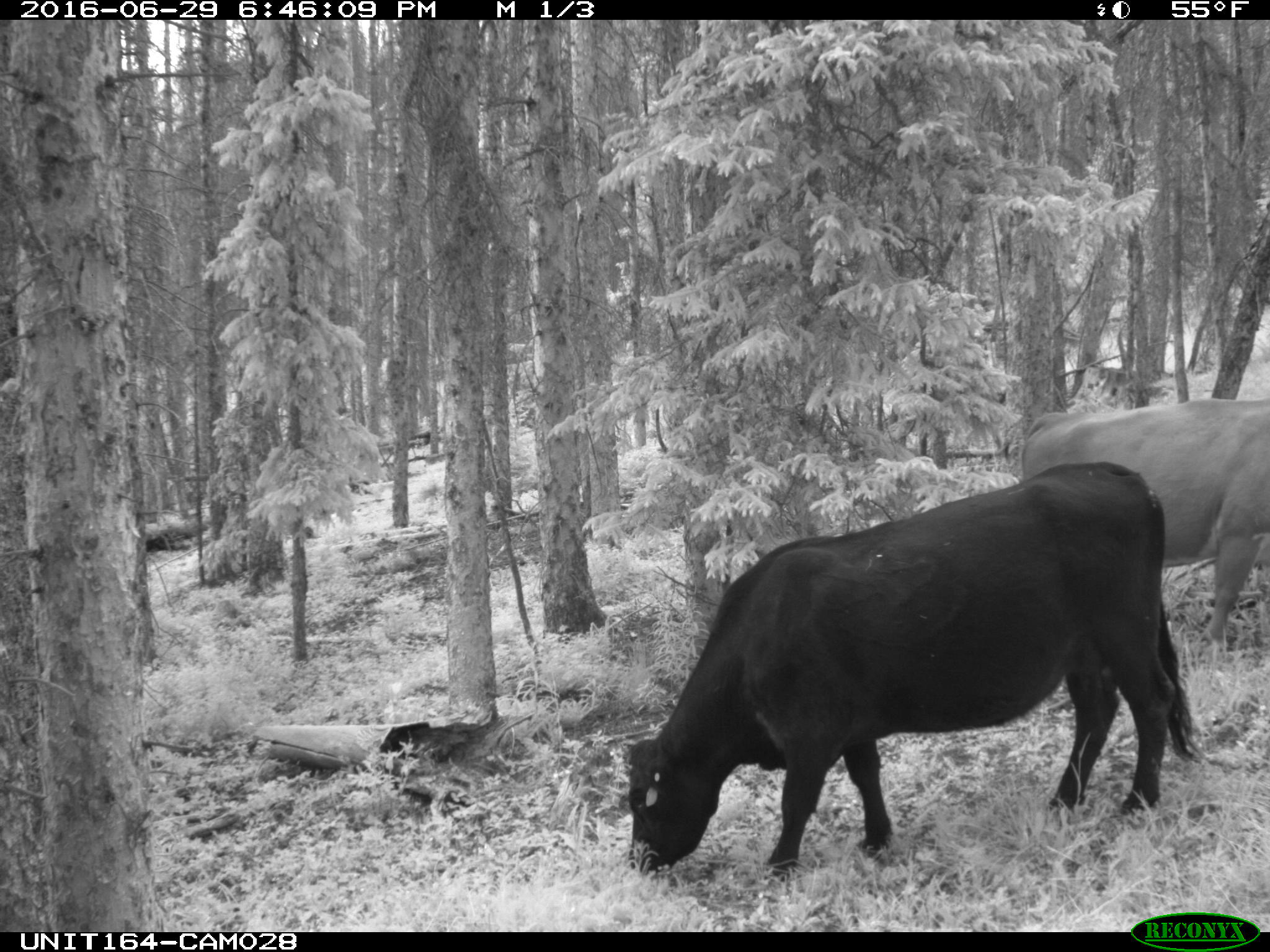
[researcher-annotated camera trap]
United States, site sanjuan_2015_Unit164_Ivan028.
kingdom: Animalia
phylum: Chordata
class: Mammalia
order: Artiodactyla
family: Bovidae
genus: Bos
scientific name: Bos taurus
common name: domestic cow